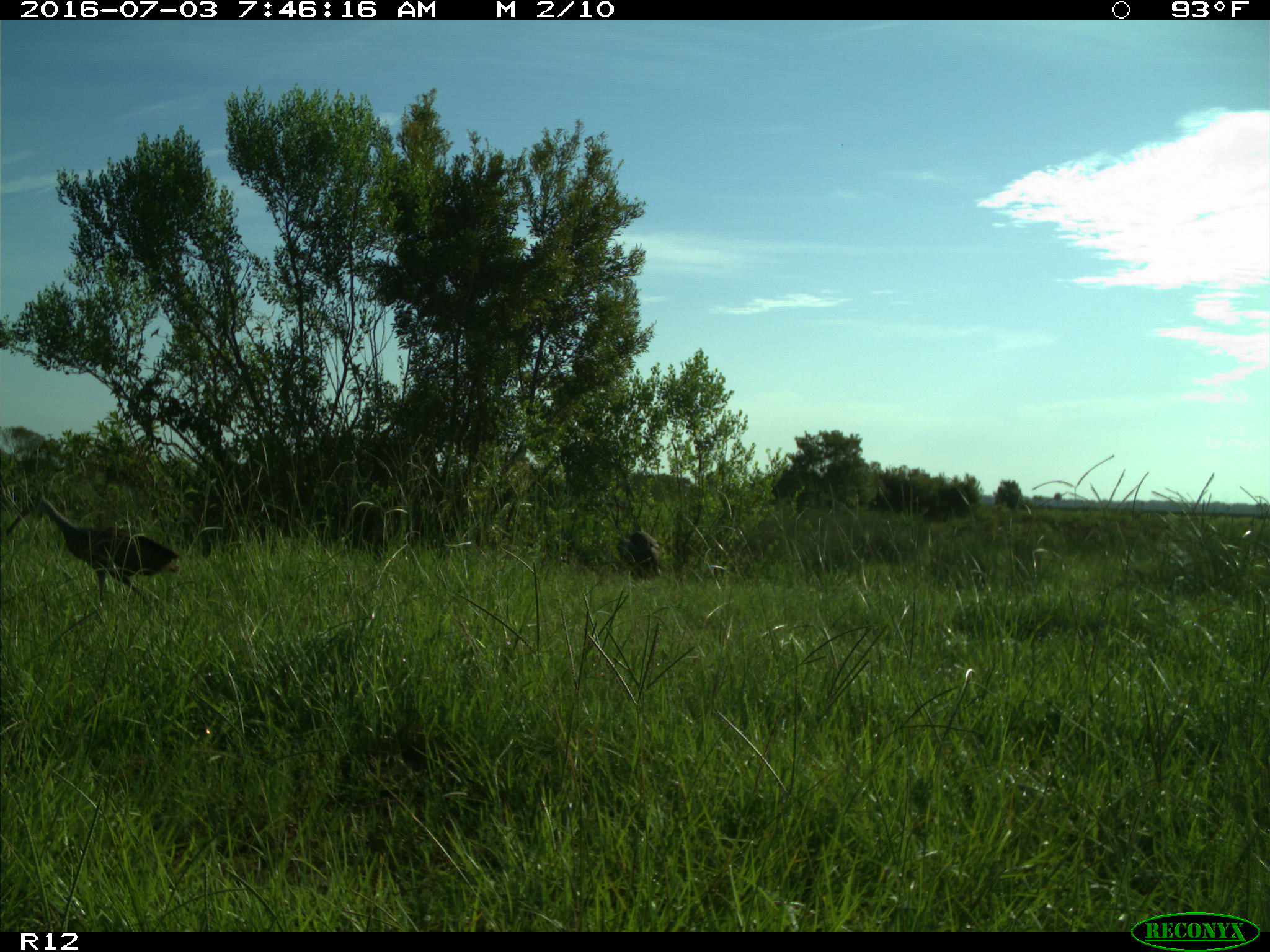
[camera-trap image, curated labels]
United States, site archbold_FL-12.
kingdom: Animalia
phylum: Chordata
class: Aves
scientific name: Aves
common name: birds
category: unidentified bird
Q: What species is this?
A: Unidentified bird (birds) (Aves).